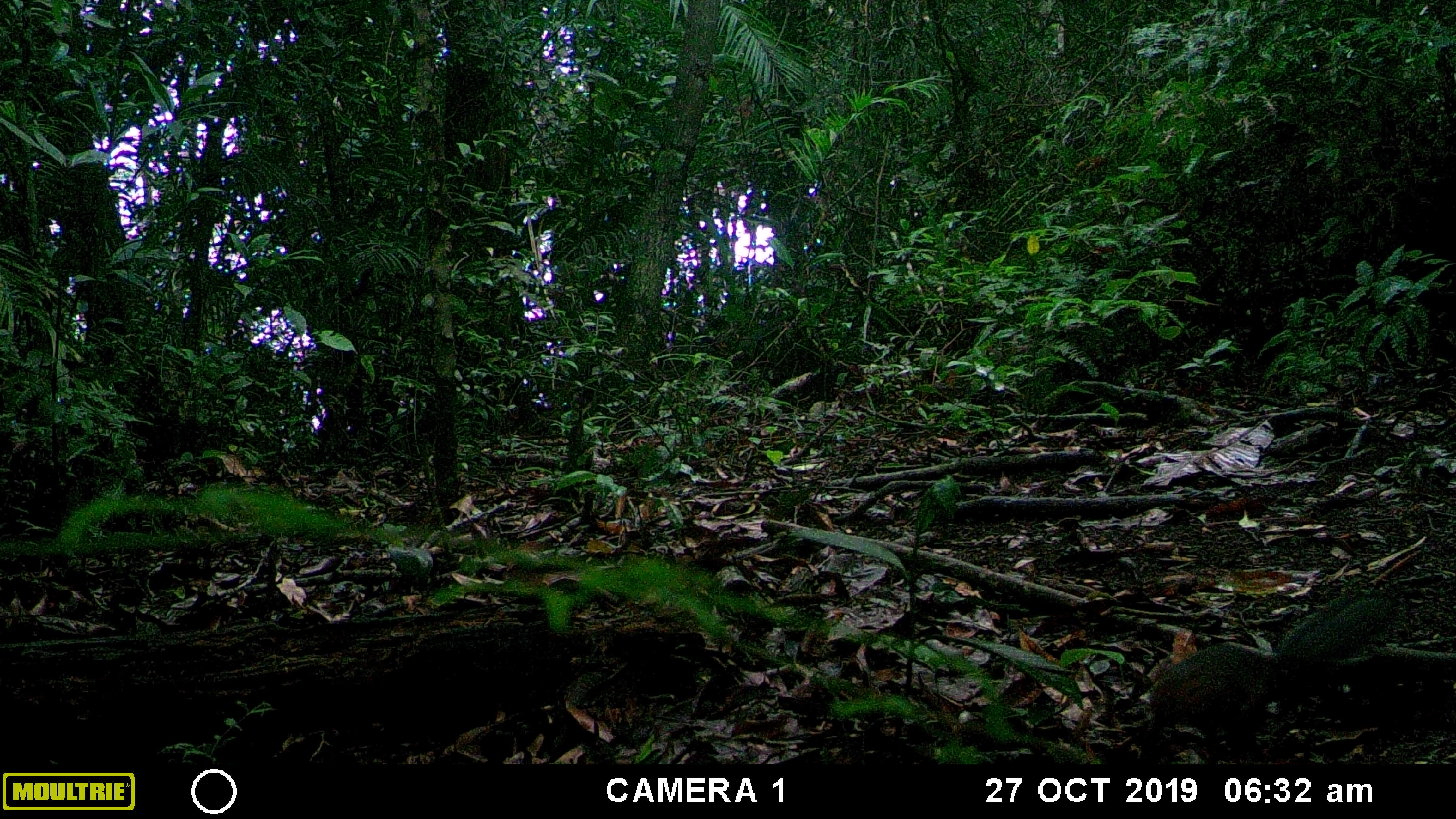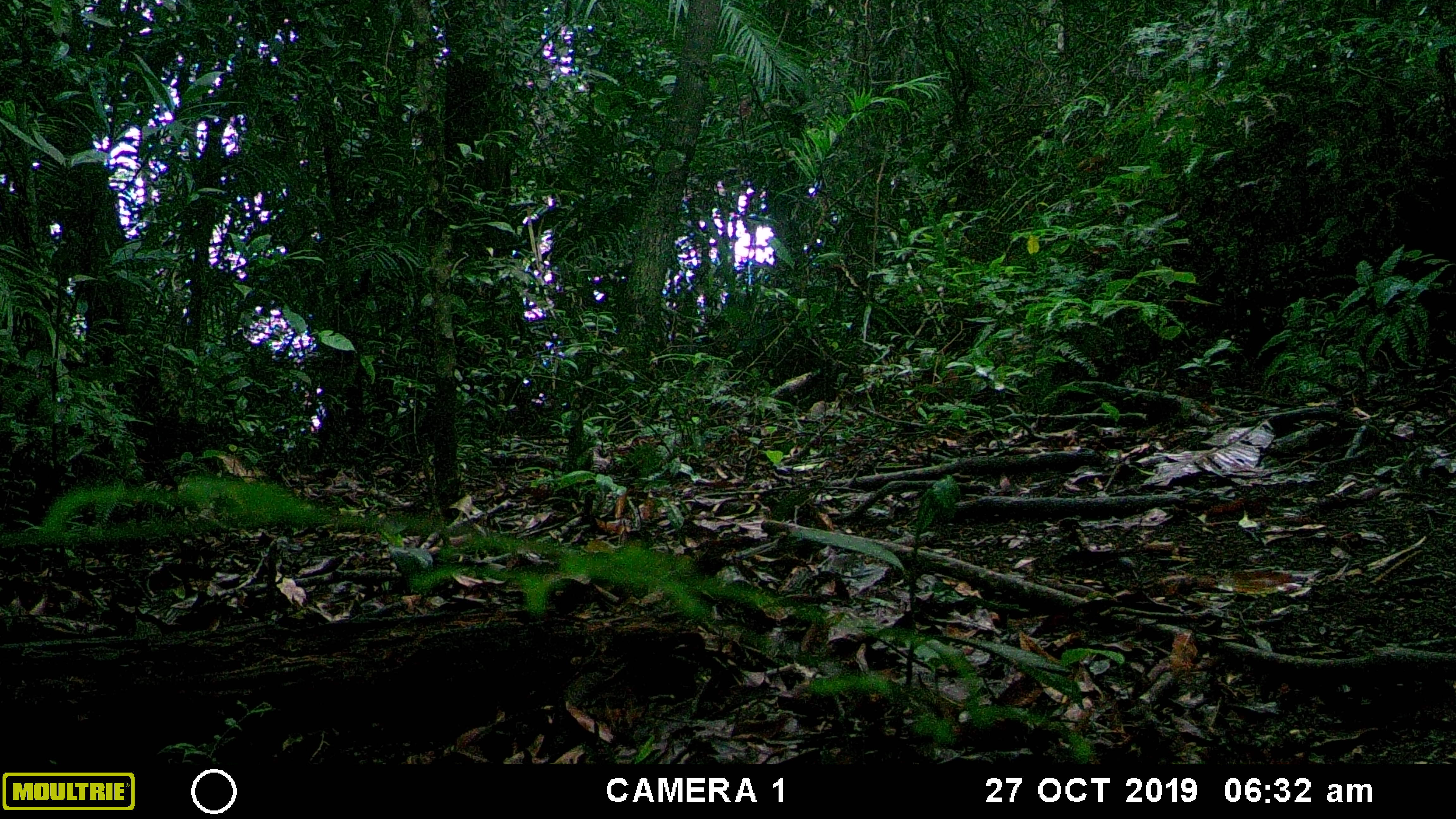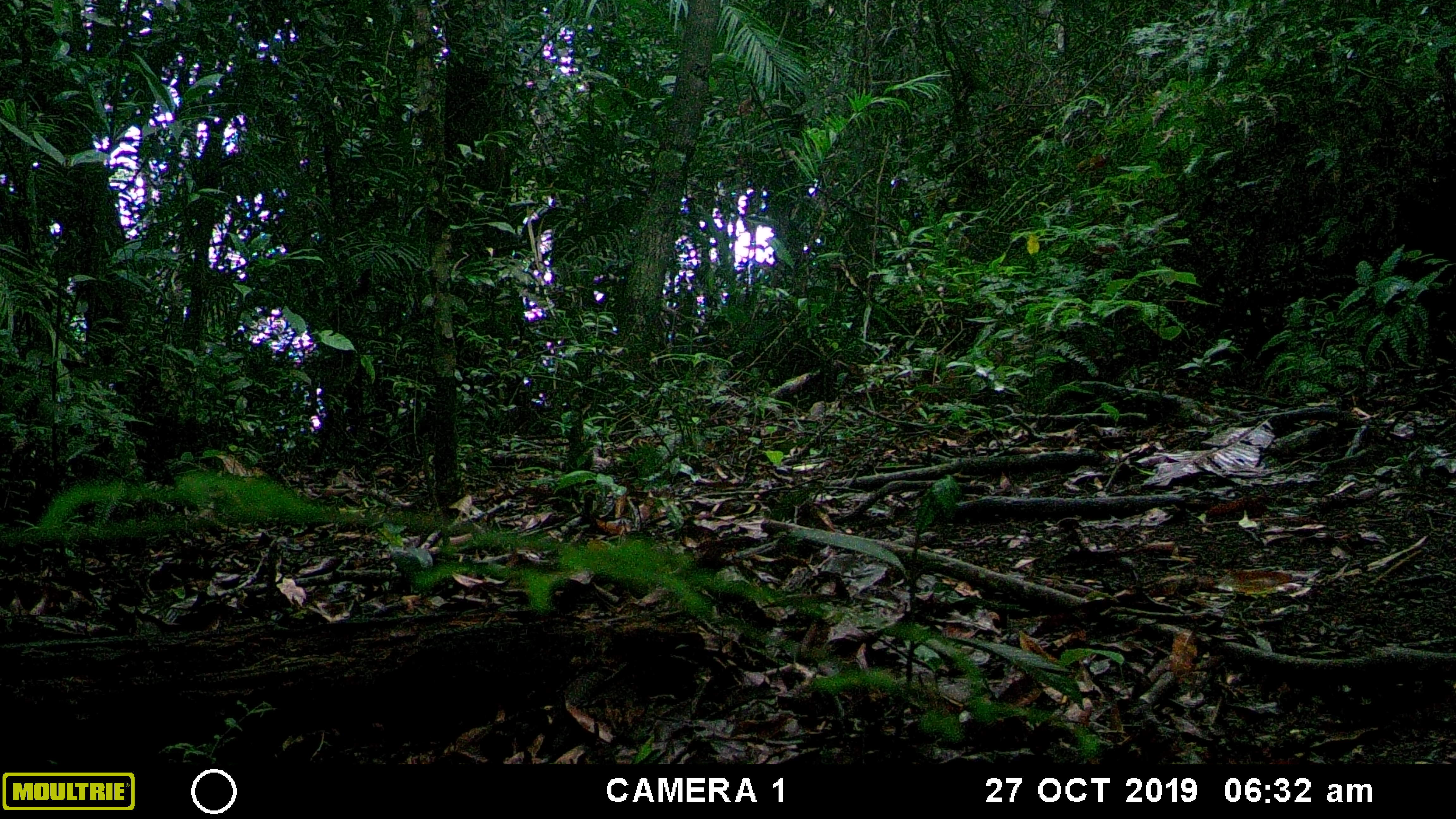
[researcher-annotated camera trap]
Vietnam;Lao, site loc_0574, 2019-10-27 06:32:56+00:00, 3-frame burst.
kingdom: Animalia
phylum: Chordata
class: Mammalia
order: Rodentia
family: Sciuridae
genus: Dremomys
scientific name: Dremomys rufigenis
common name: red-cheeked squirrel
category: red cheeked squirrel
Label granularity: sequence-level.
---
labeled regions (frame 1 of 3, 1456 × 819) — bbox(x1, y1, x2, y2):
red cheeked squirrel: bbox(1142, 586, 1401, 767)